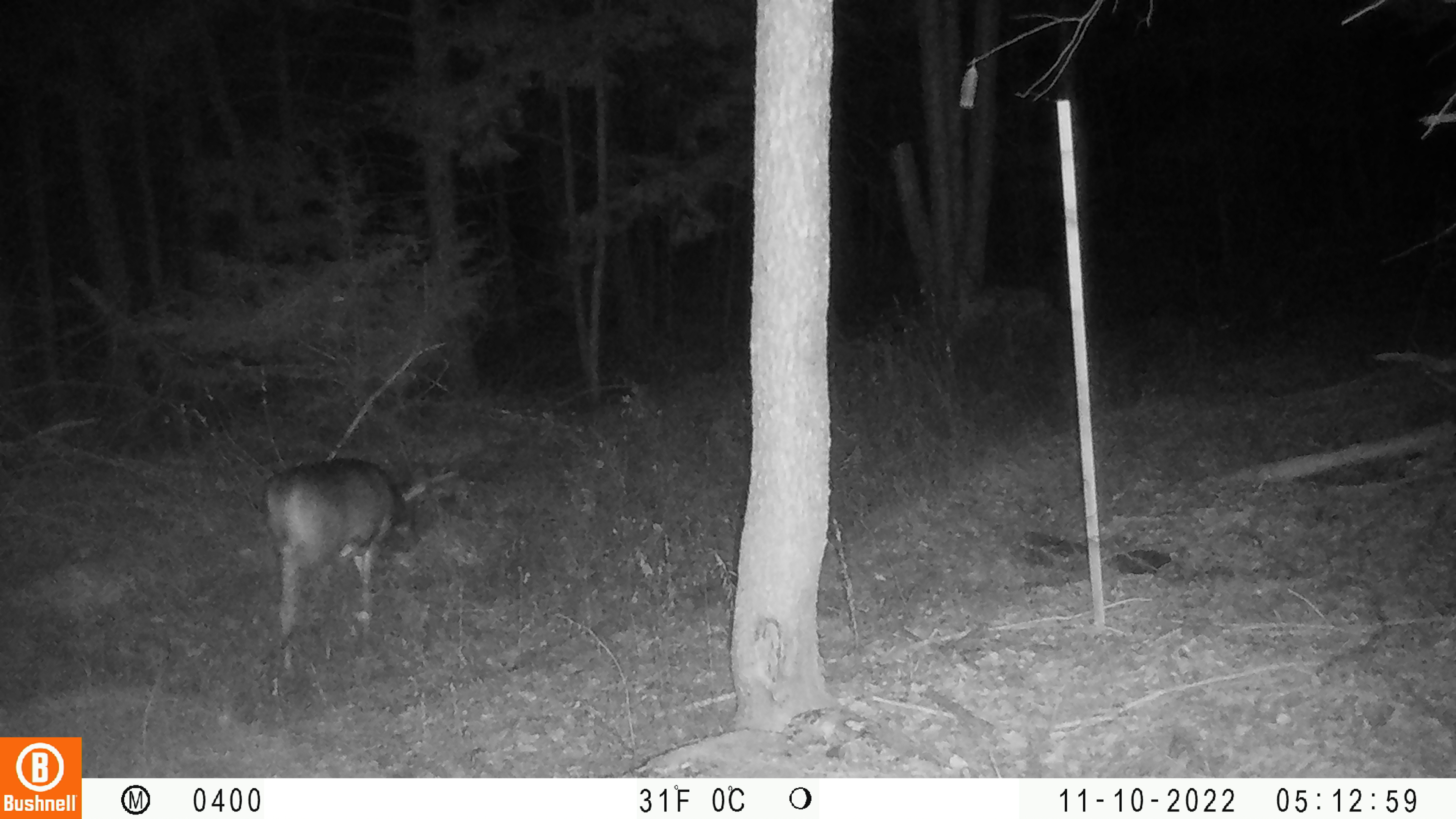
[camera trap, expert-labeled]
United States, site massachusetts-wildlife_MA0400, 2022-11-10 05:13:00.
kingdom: Animalia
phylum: Chordata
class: Mammalia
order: Artiodactyla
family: Cervidae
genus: Odocoileus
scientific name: Odocoileus virginianus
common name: white-tailed deer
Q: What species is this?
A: White-tailed deer (Odocoileus virginianus).